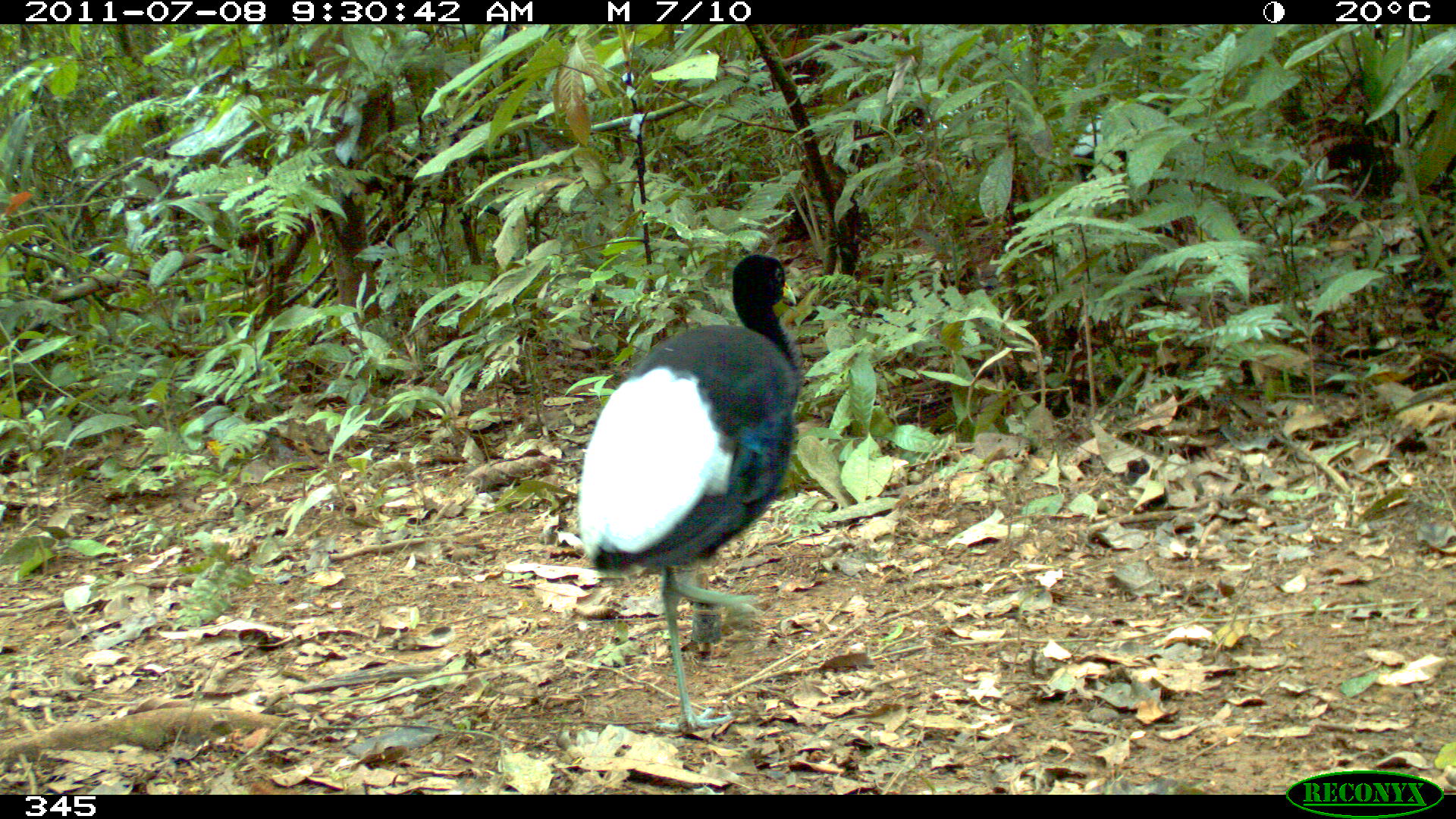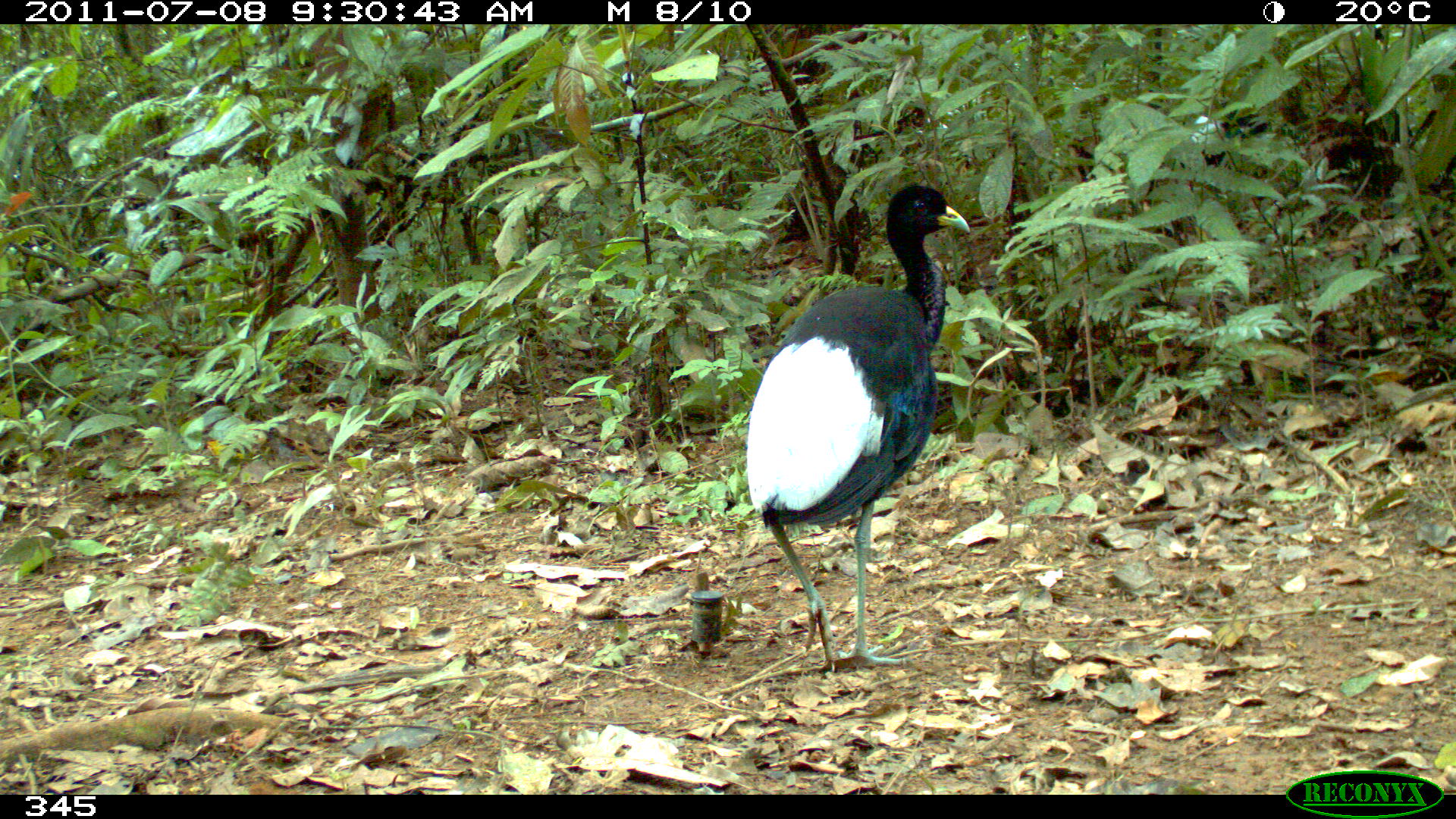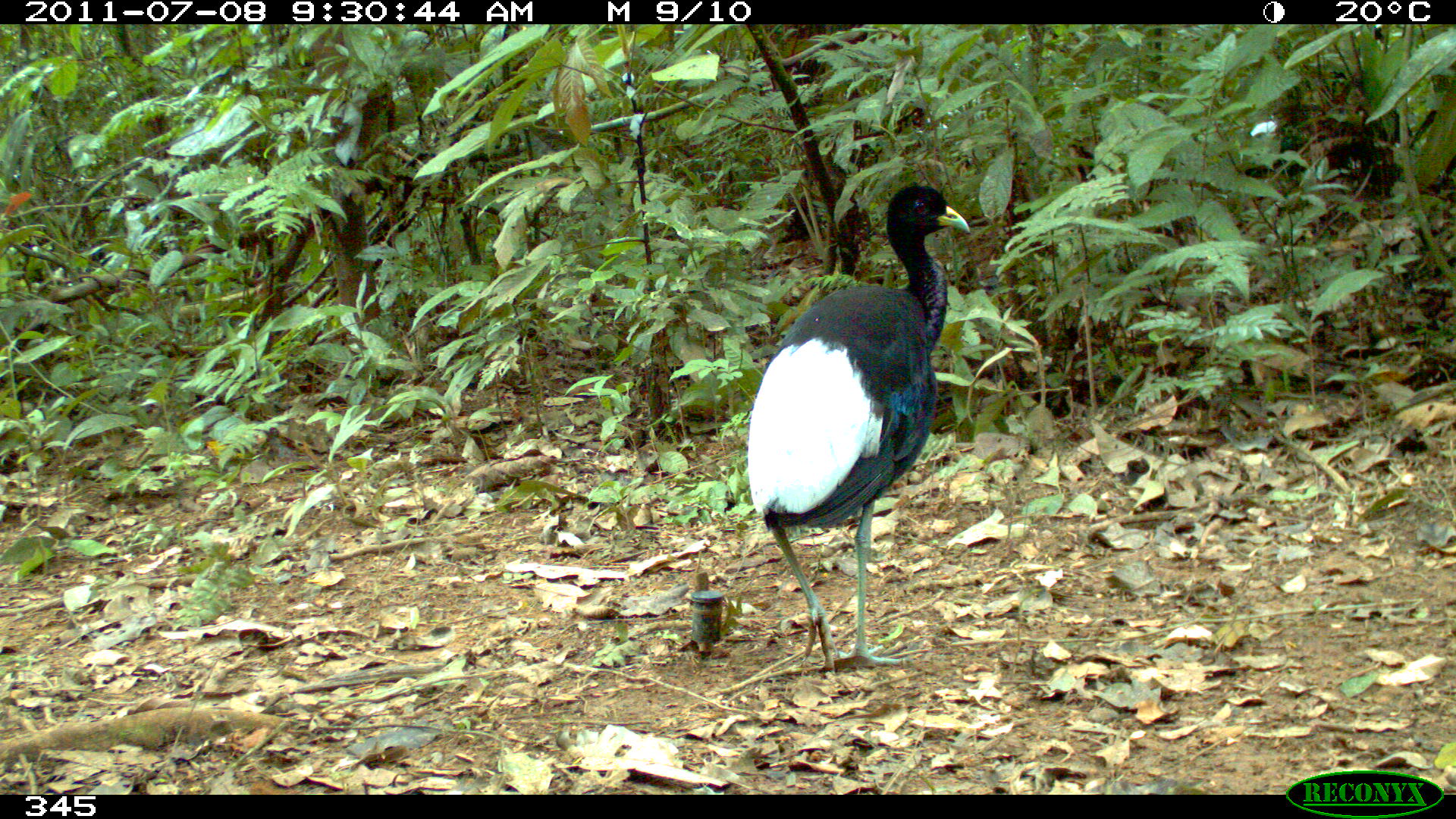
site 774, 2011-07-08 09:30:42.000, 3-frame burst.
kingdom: Animalia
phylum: Chordata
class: Aves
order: Gruiformes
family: Psophiidae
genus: Psophia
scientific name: Psophia leucoptera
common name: pale-winged trumpeter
Psophia leucoptera (pale-winged trumpeter).